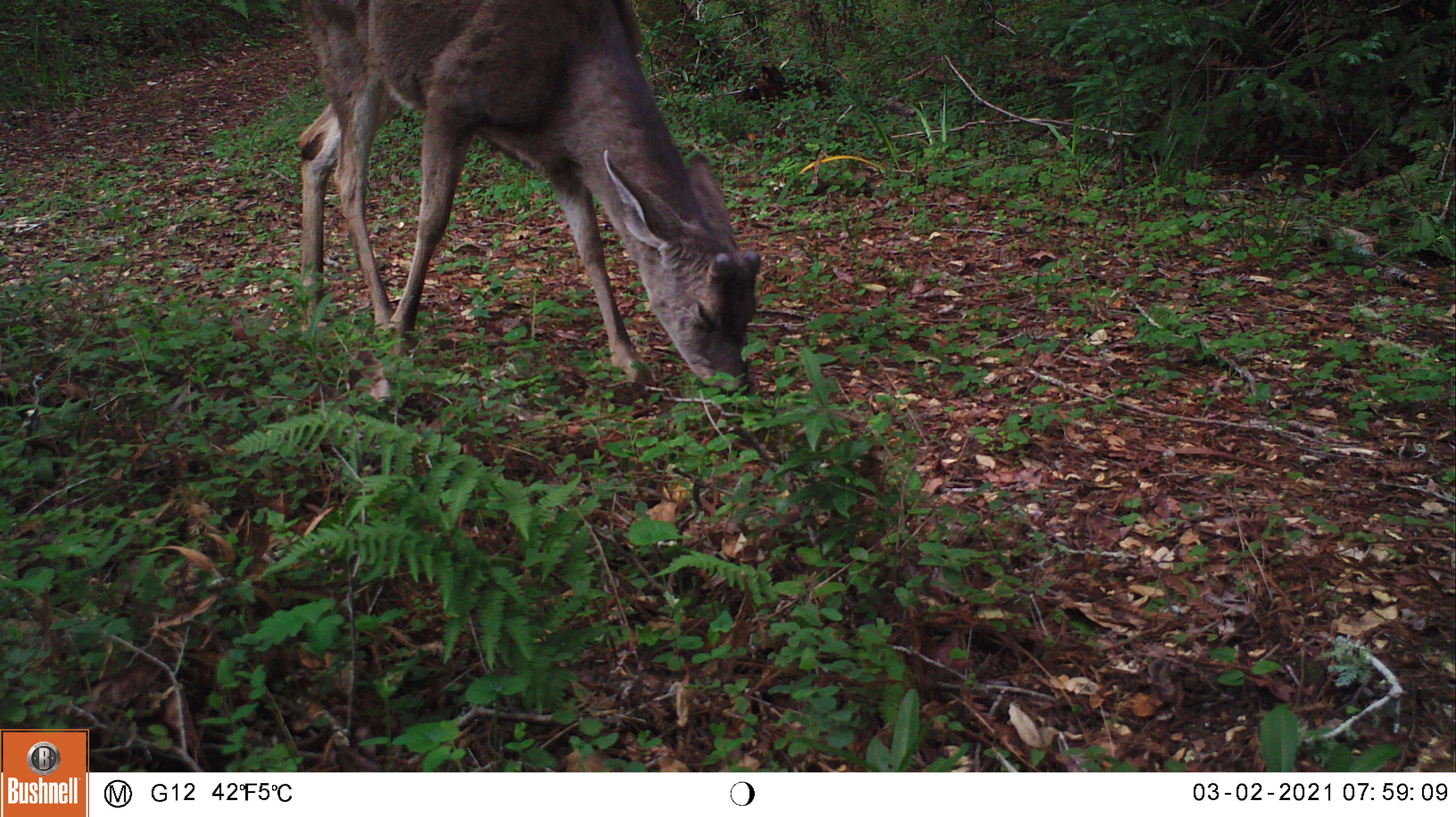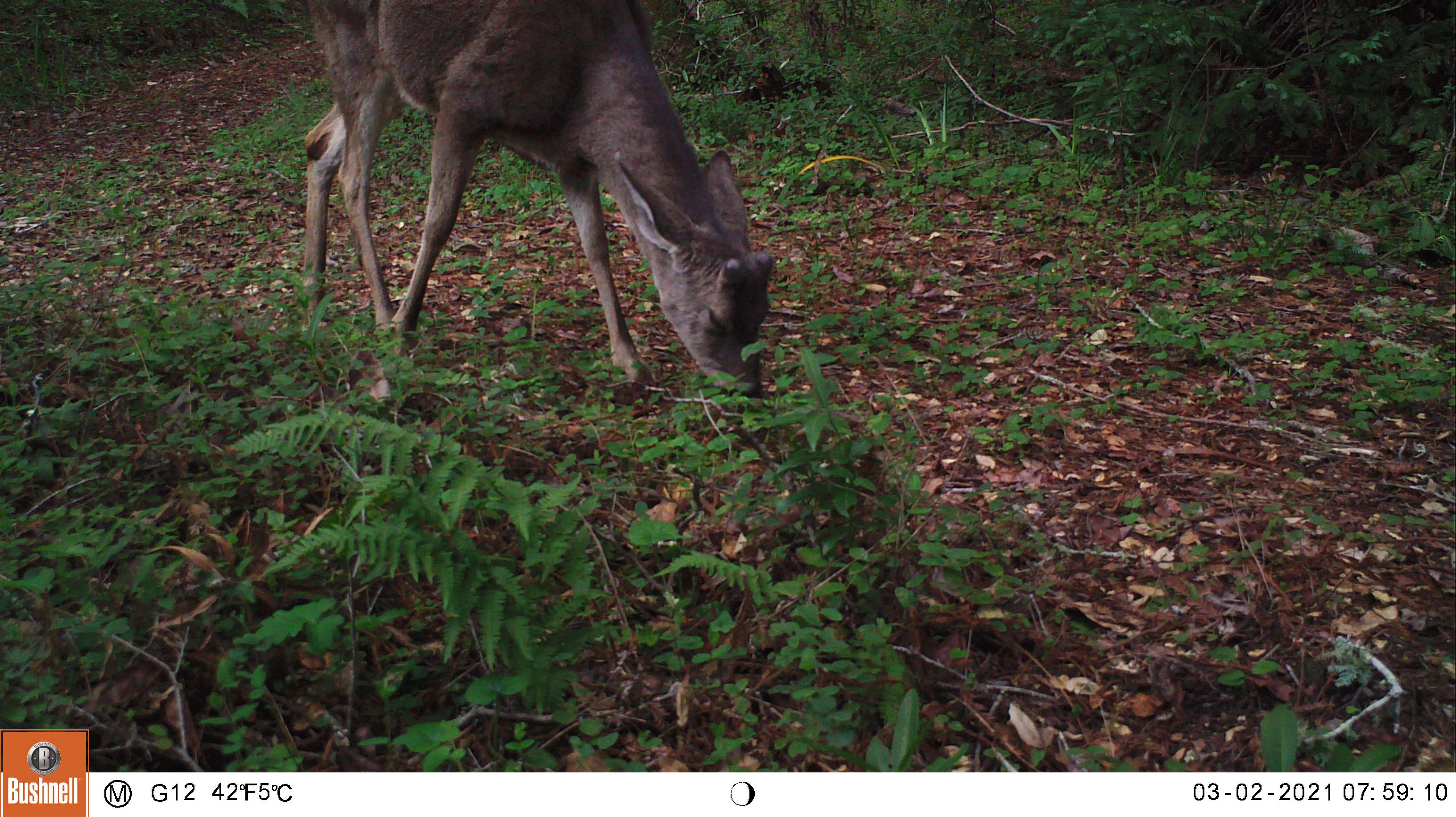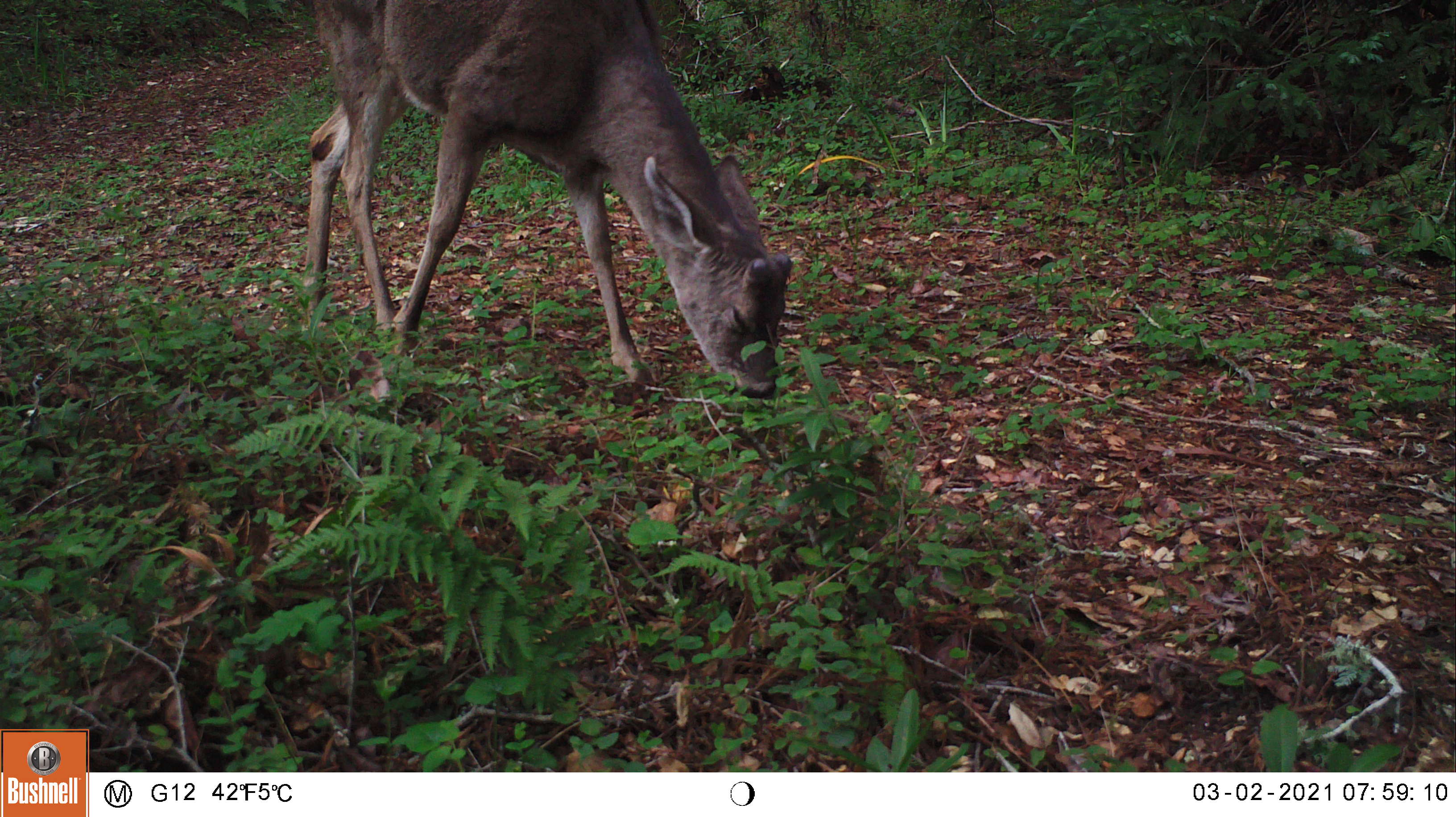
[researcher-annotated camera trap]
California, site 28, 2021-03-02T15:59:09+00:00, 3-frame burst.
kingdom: Animalia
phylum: Chordata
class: Mammalia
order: Artiodactyla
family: Cervidae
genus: Odocoileus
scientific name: Odocoileus hemionus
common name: mule deer